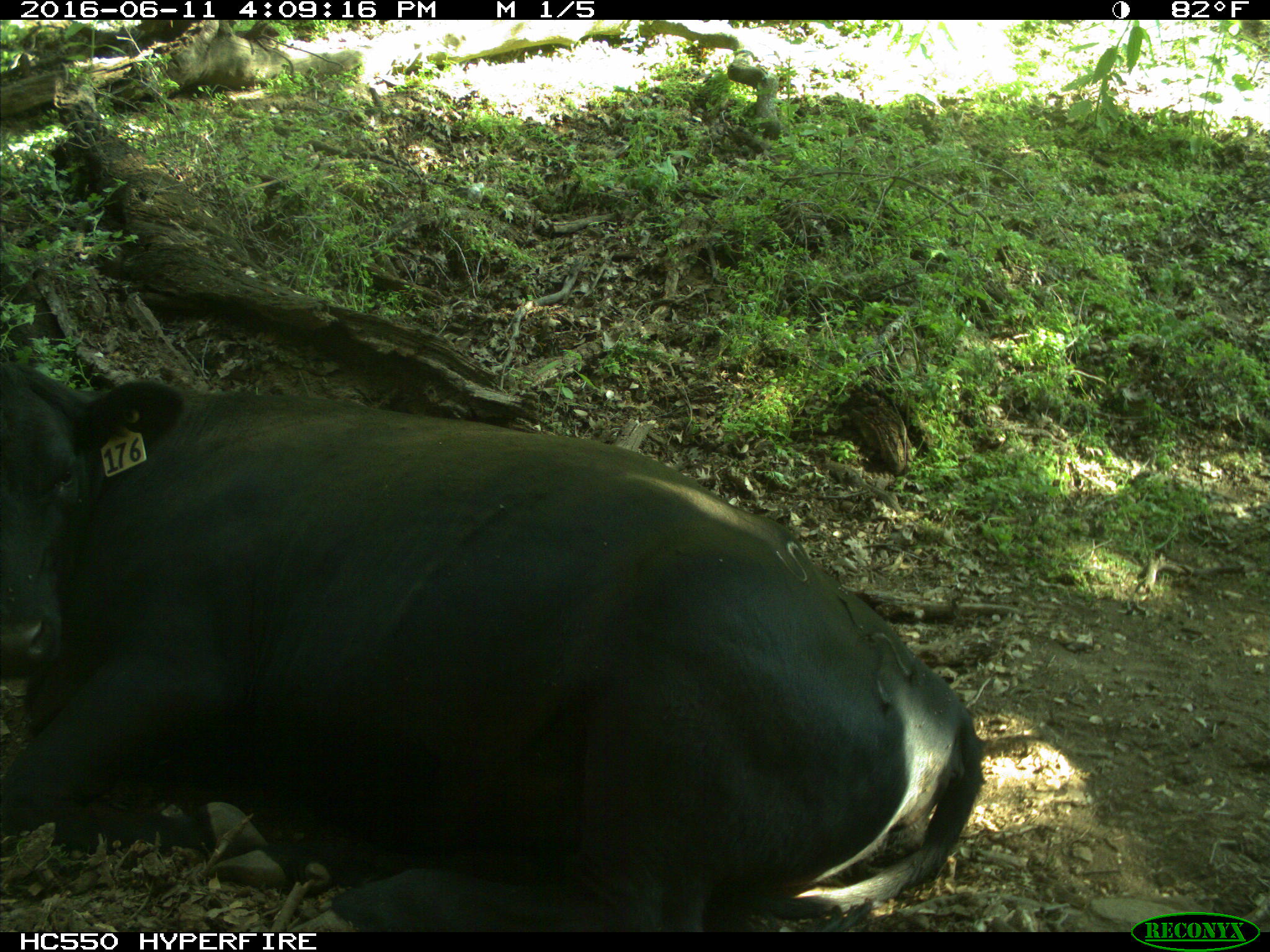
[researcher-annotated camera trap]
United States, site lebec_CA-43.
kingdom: Animalia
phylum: Chordata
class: Mammalia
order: Artiodactyla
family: Bovidae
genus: Bos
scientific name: Bos taurus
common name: domestic cow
Bos taurus (domestic cow).